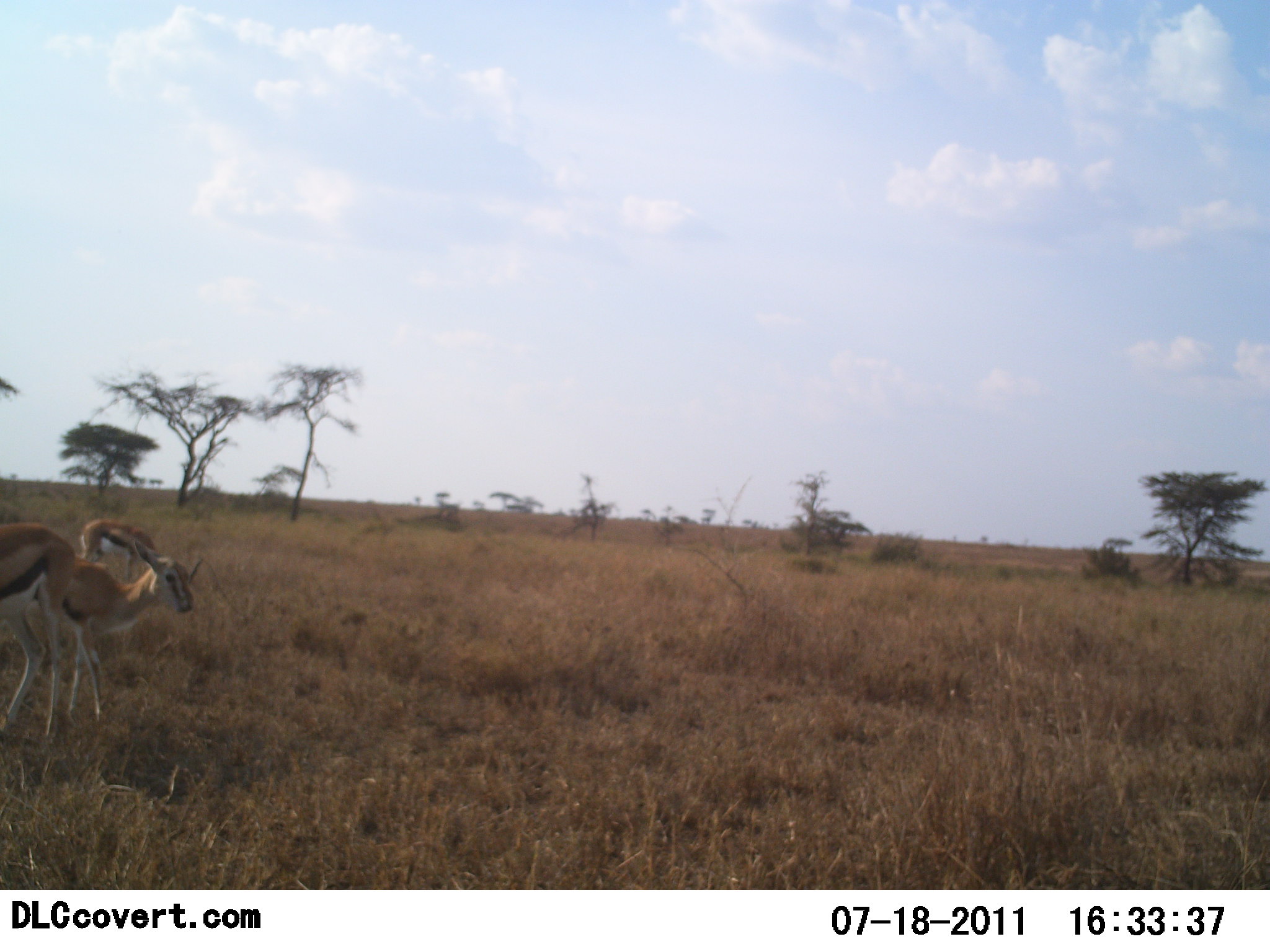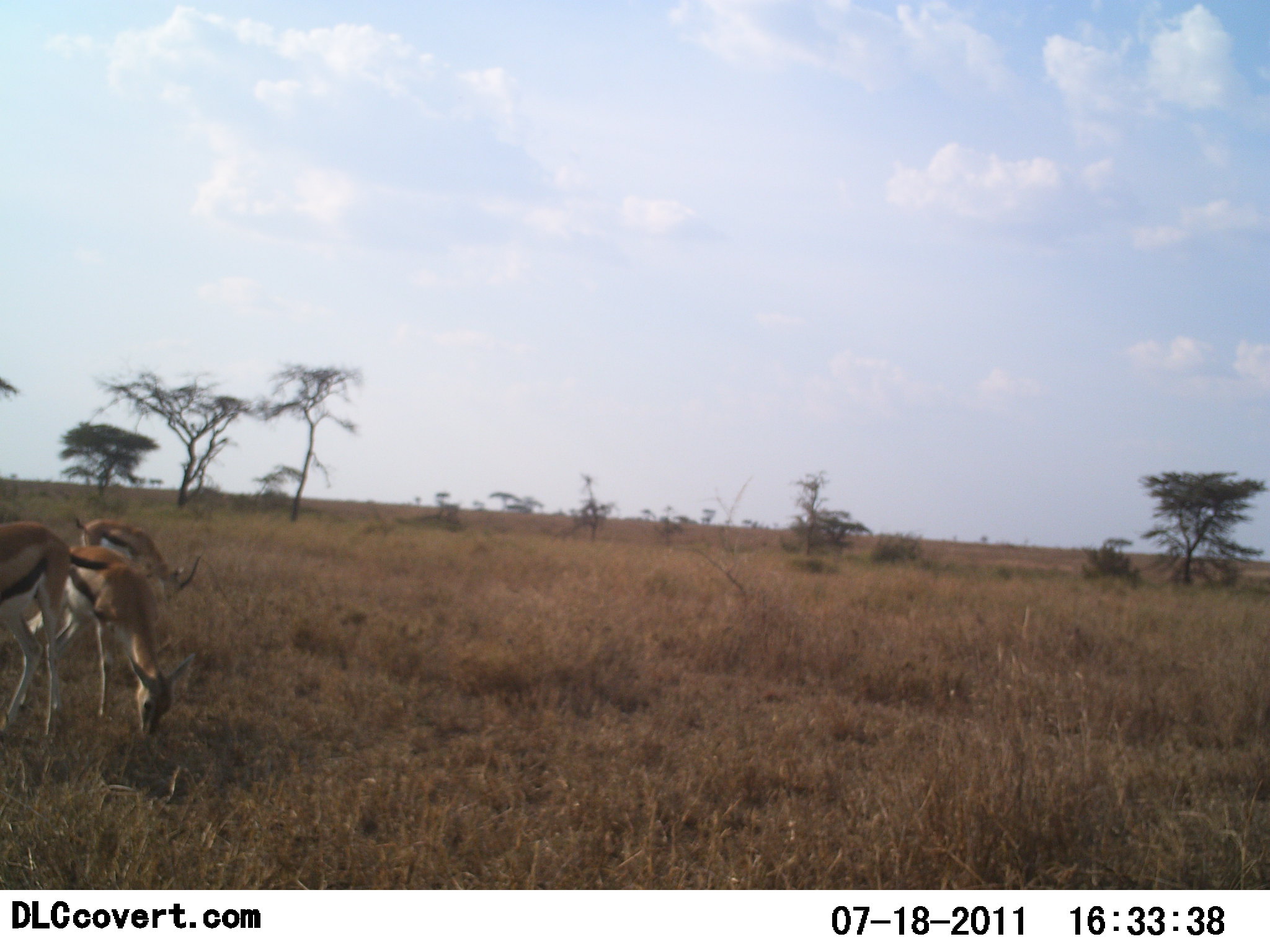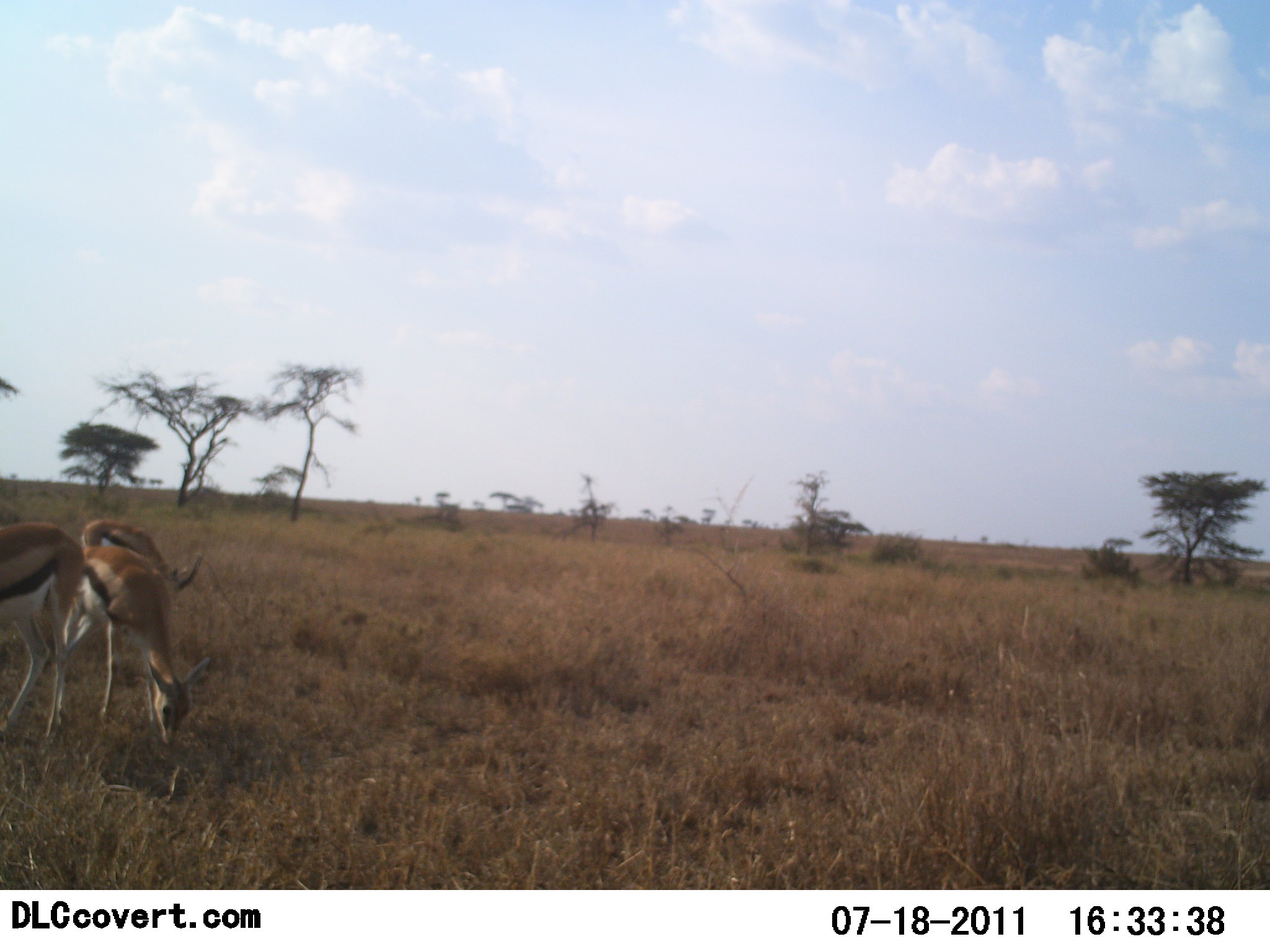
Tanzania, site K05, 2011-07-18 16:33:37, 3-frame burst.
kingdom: Animalia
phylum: Chordata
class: Mammalia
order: Artiodactyla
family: Bovidae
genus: Eudorcas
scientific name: Eudorcas thomsonii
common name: thomson's gazelle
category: gazellethomsons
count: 3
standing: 60%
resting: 0%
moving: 7%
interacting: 0%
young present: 0%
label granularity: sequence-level